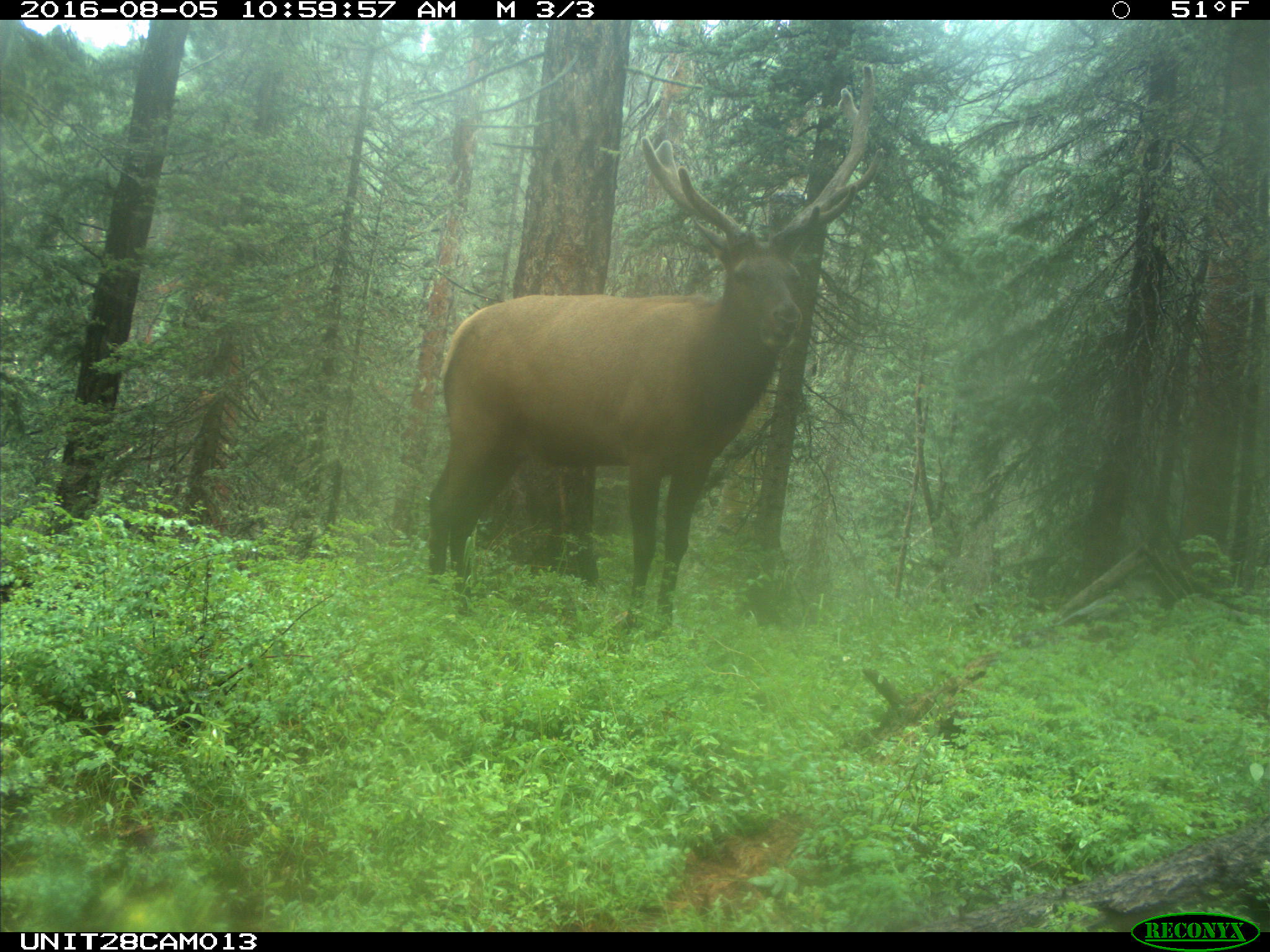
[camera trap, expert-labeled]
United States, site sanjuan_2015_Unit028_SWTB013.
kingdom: Animalia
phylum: Chordata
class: Mammalia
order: Artiodactyla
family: Cervidae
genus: Cervus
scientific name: Cervus elaphus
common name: red deer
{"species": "Cervus elaphus (red deer)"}